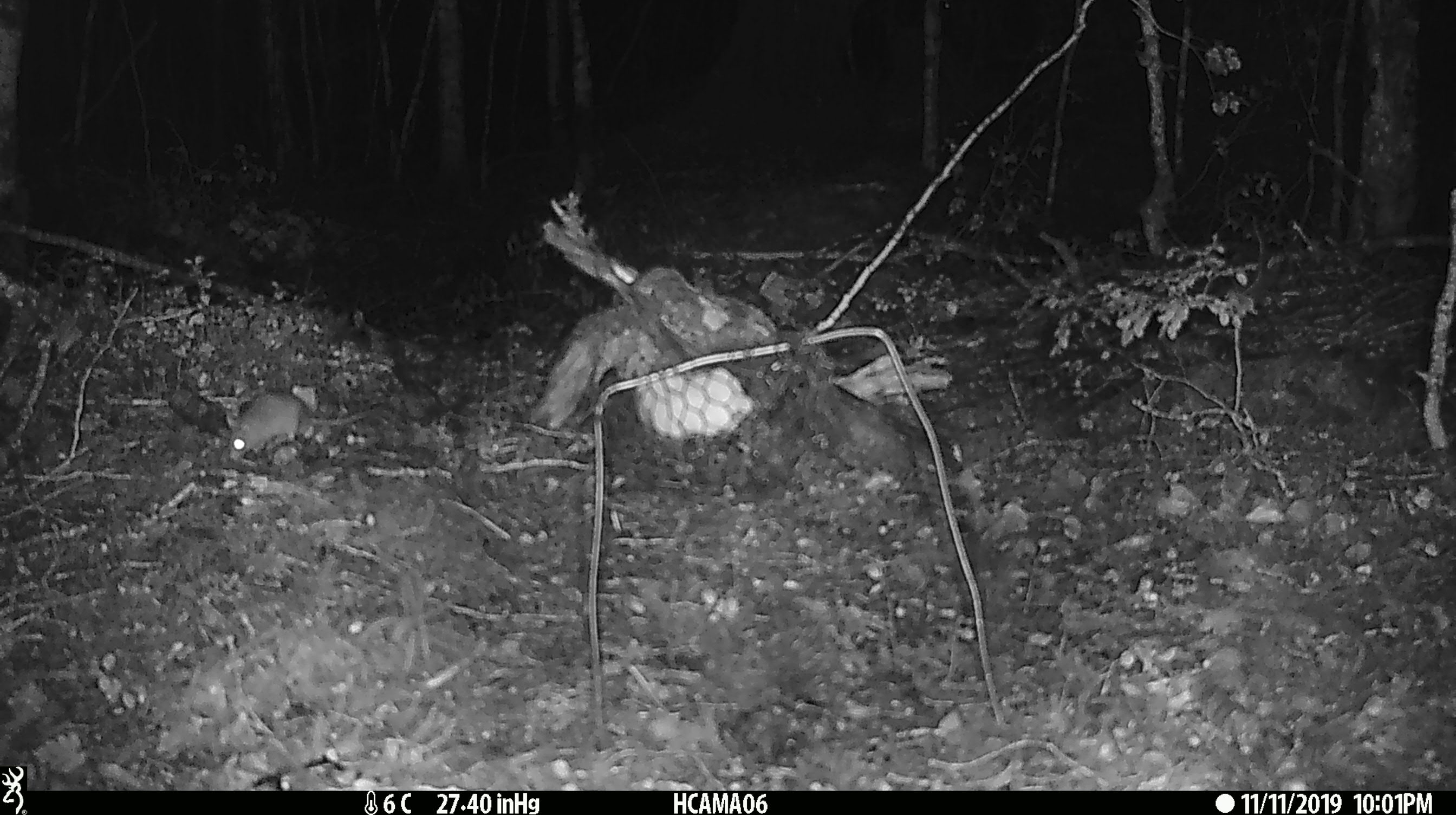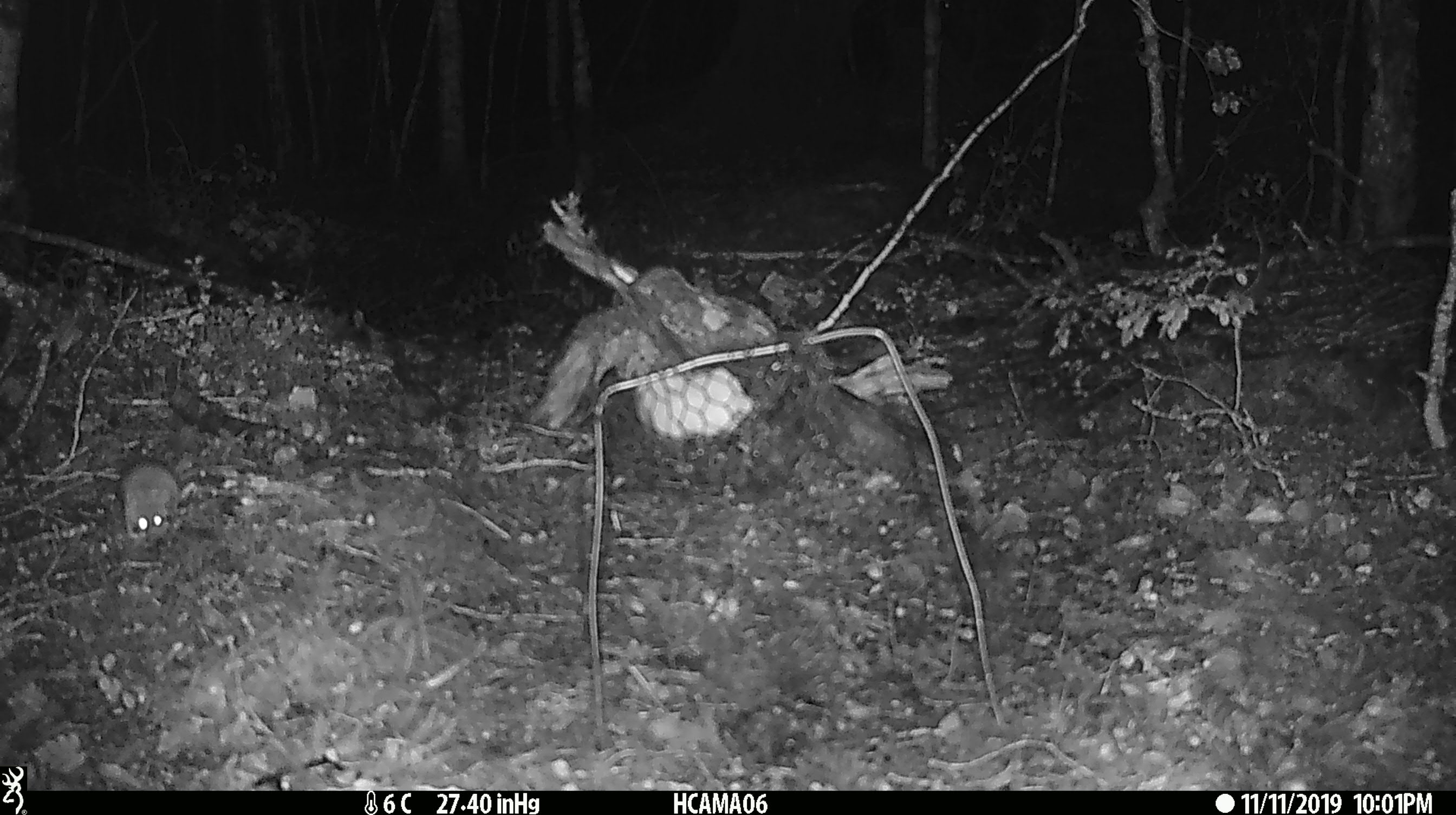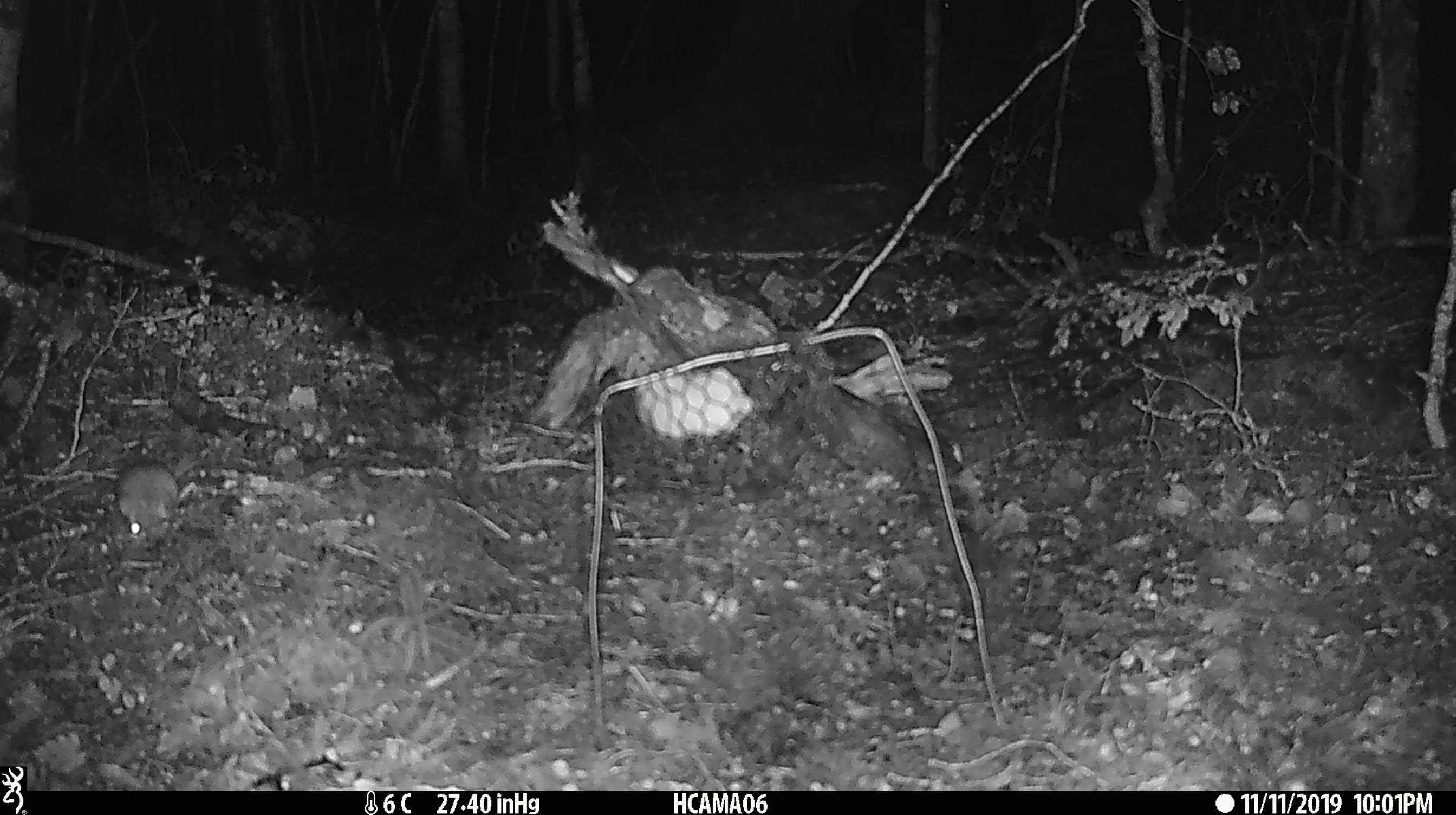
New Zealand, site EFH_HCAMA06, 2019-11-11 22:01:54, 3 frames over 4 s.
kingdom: Animalia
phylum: Chordata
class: Mammalia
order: Rodentia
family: Muridae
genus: Mus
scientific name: Mus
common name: mouse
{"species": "mouse (Mus)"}